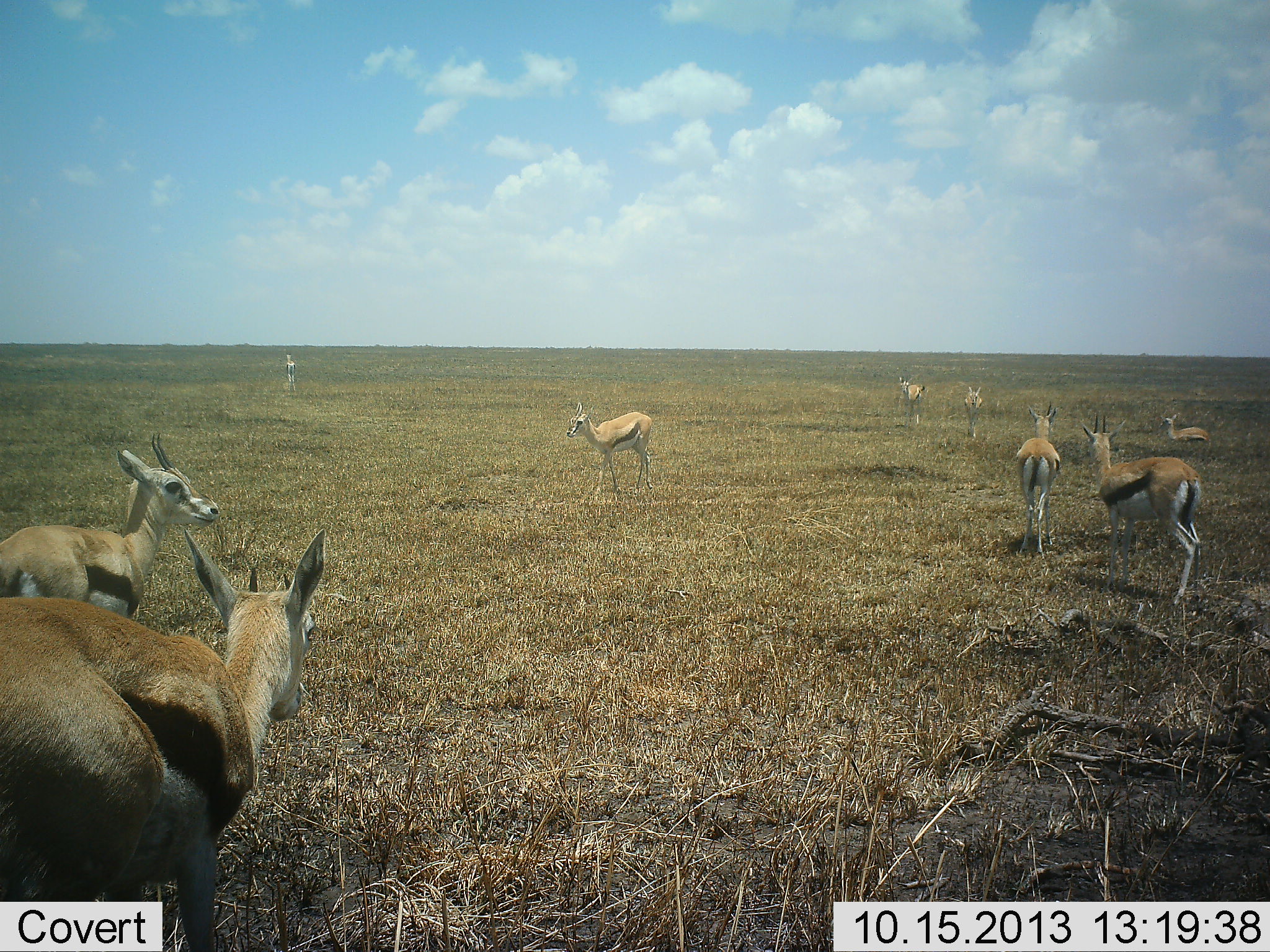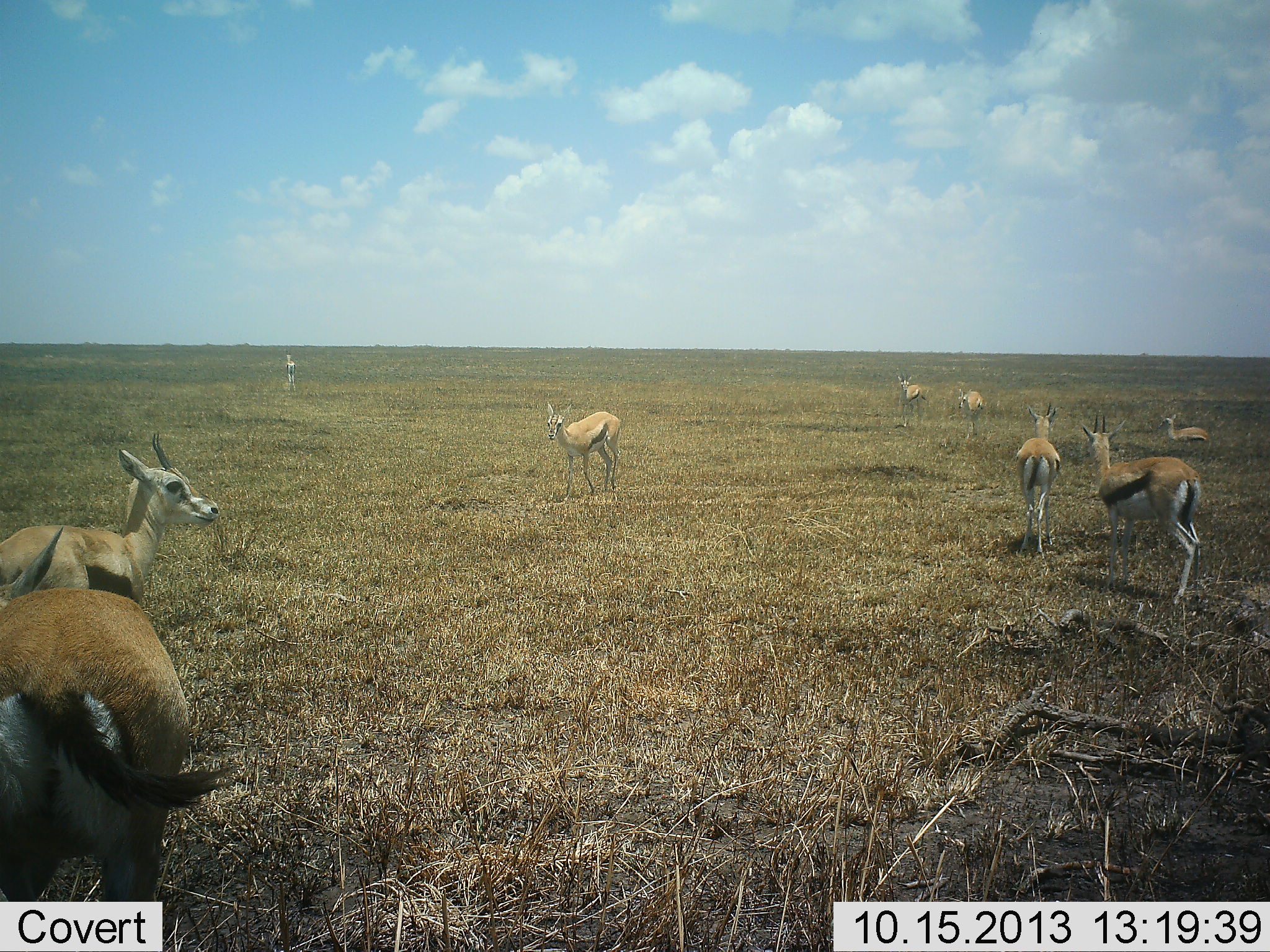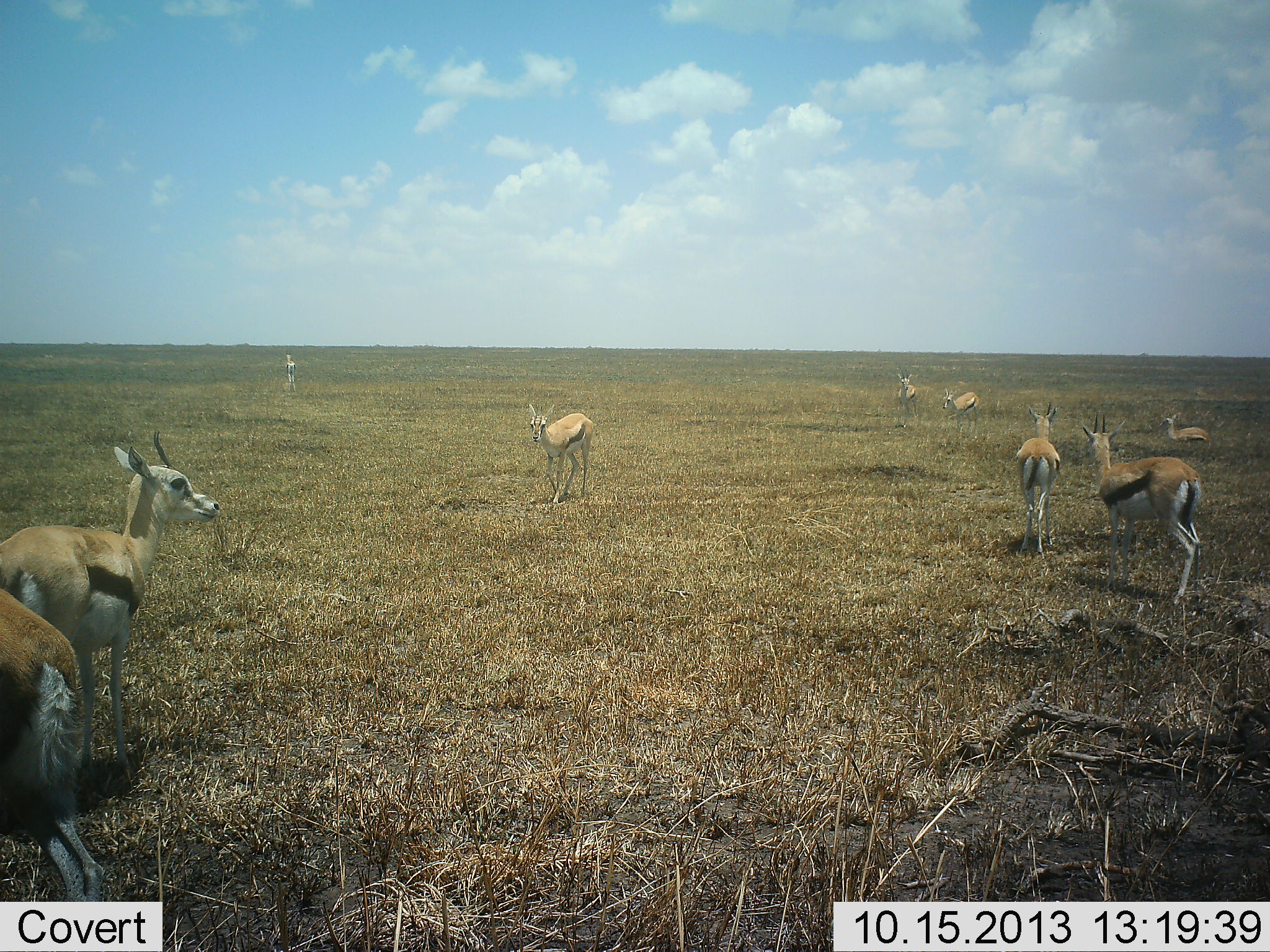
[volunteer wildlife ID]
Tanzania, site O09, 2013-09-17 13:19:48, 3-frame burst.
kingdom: Animalia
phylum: Chordata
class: Mammalia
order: Artiodactyla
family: Bovidae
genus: Eudorcas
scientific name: Eudorcas thomsonii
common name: thomson's gazelle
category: gazellethomsons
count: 9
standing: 88%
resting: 29%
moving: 53%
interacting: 0%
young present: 0%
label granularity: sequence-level